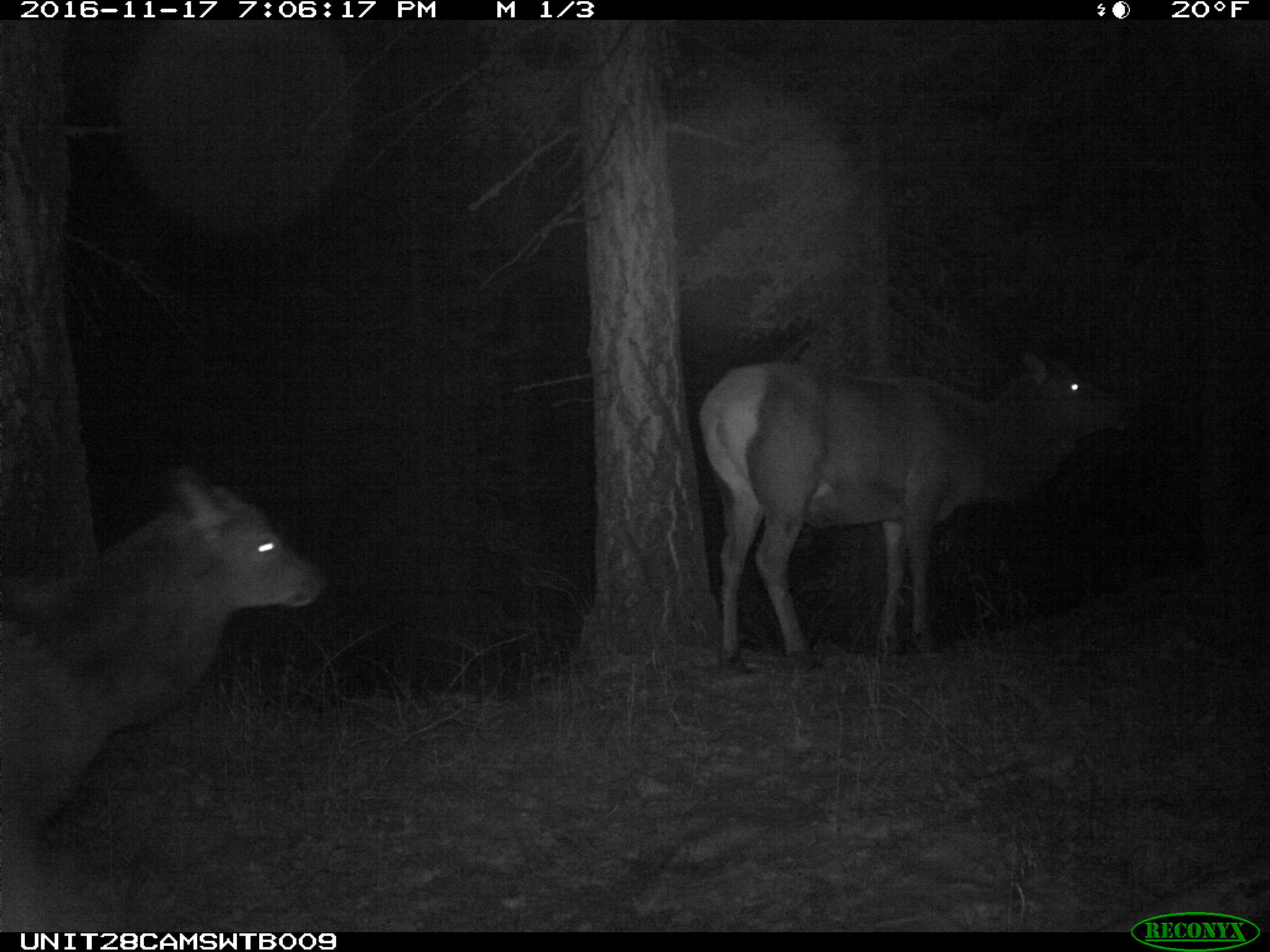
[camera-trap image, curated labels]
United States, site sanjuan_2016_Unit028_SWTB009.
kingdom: Animalia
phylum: Chordata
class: Mammalia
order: Artiodactyla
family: Cervidae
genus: Cervus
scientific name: Cervus elaphus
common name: red deer